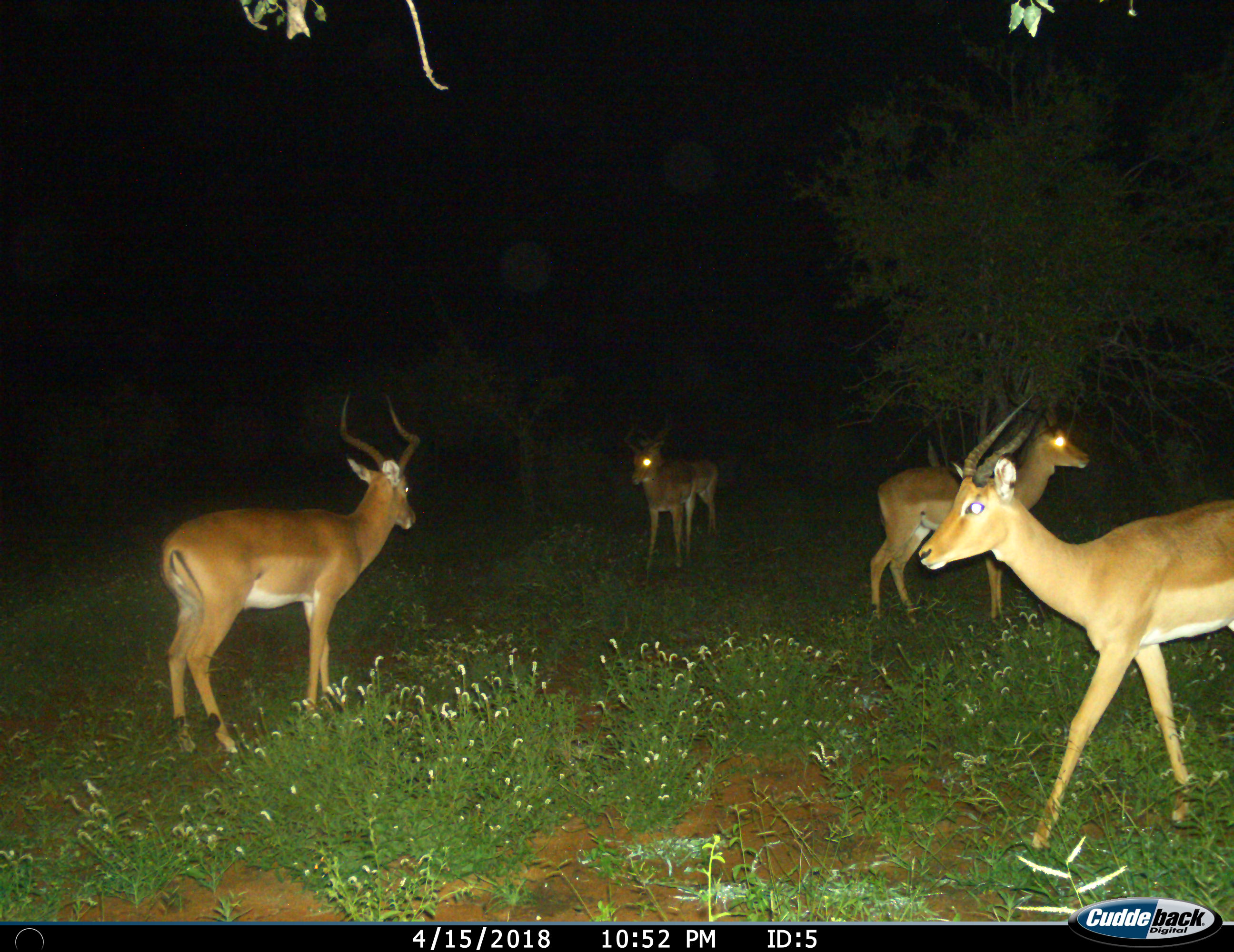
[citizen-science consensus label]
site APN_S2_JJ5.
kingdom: Animalia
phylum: Chordata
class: Mammalia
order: Artiodactyla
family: Bovidae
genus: Aepyceros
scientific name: Aepyceros melampus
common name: impala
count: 4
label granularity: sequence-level